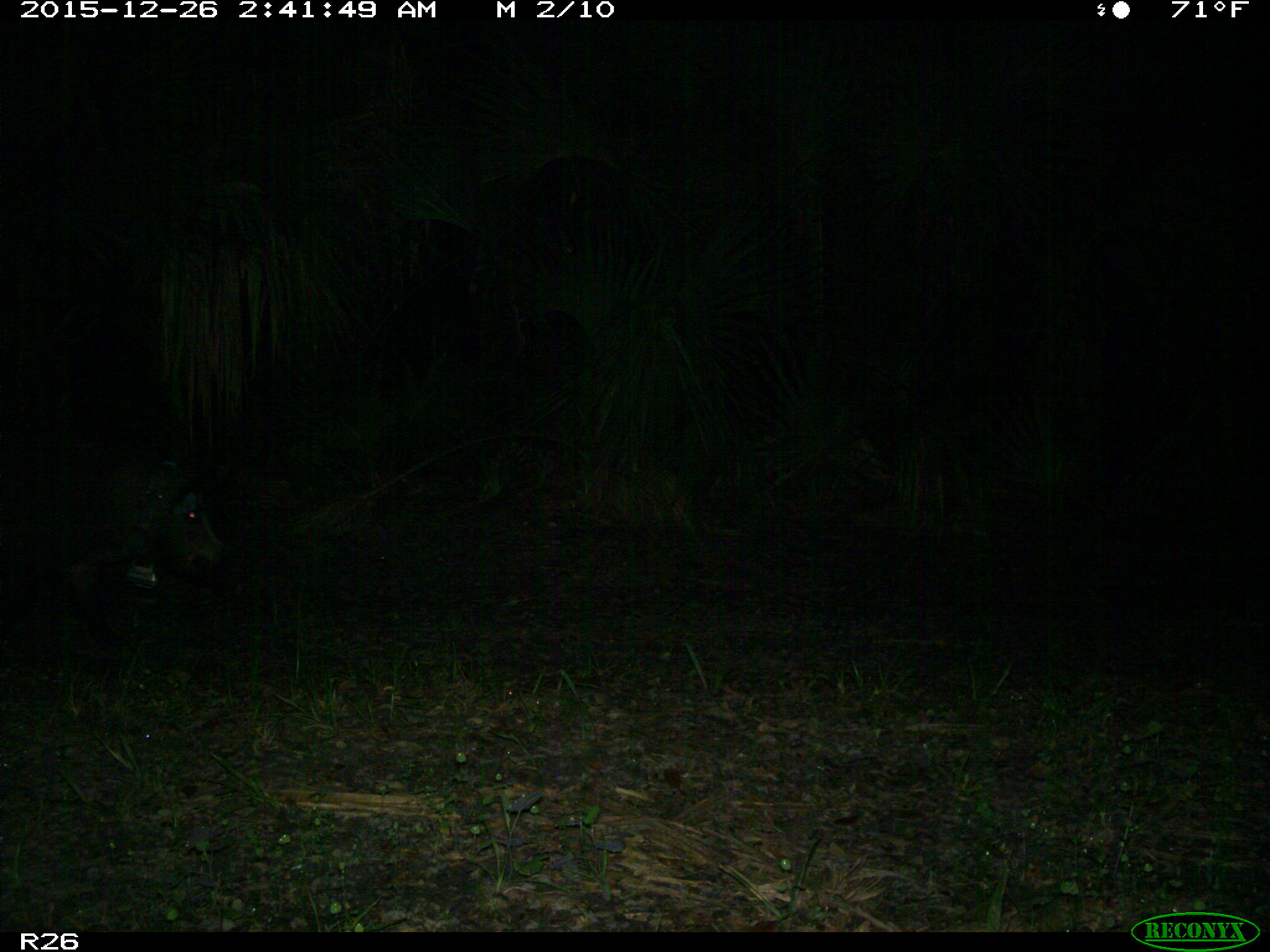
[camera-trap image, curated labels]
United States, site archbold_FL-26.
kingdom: Animalia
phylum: Chordata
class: Mammalia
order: Artiodactyla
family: Suidae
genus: Sus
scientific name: Sus scrofa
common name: wild boar